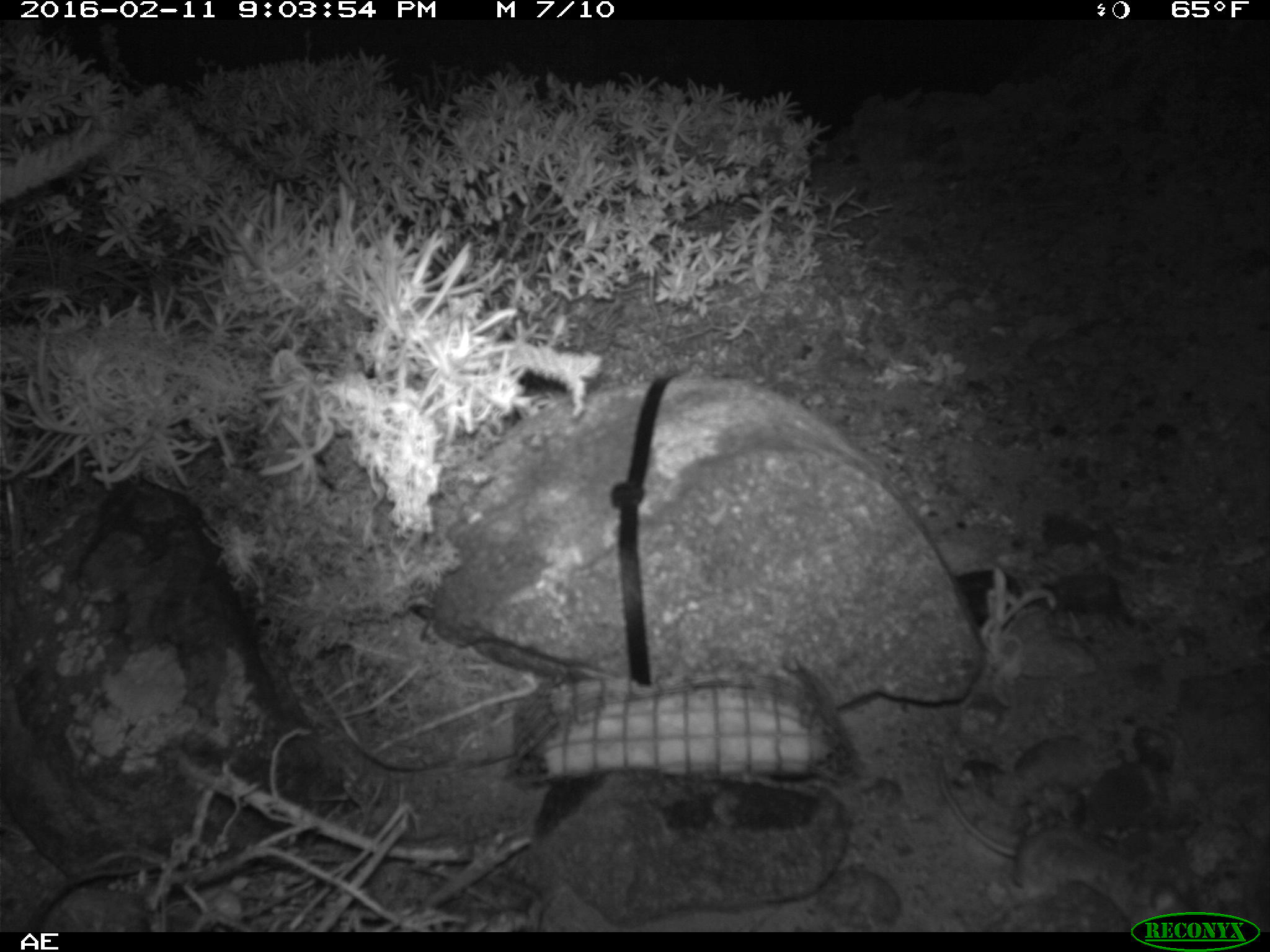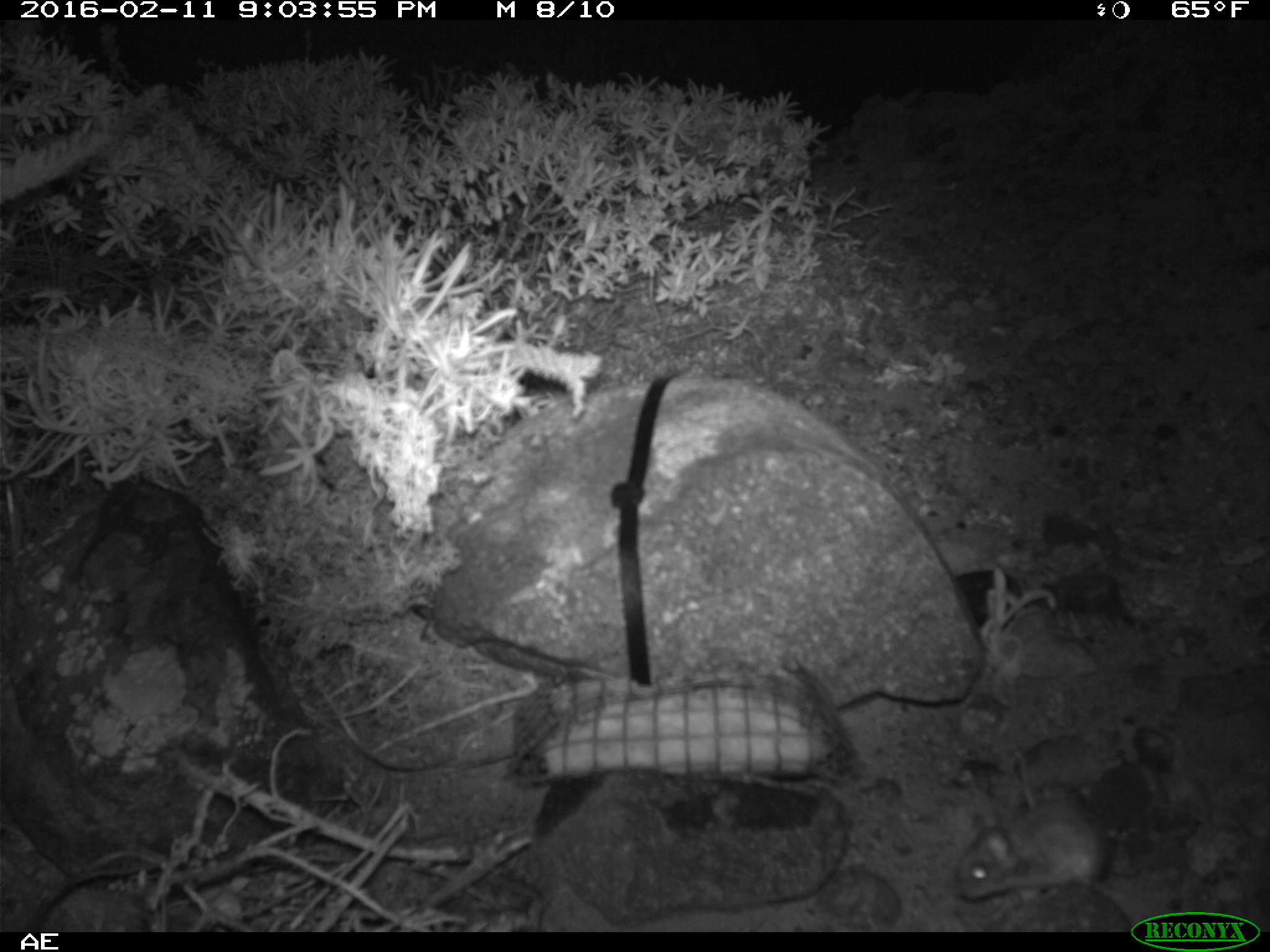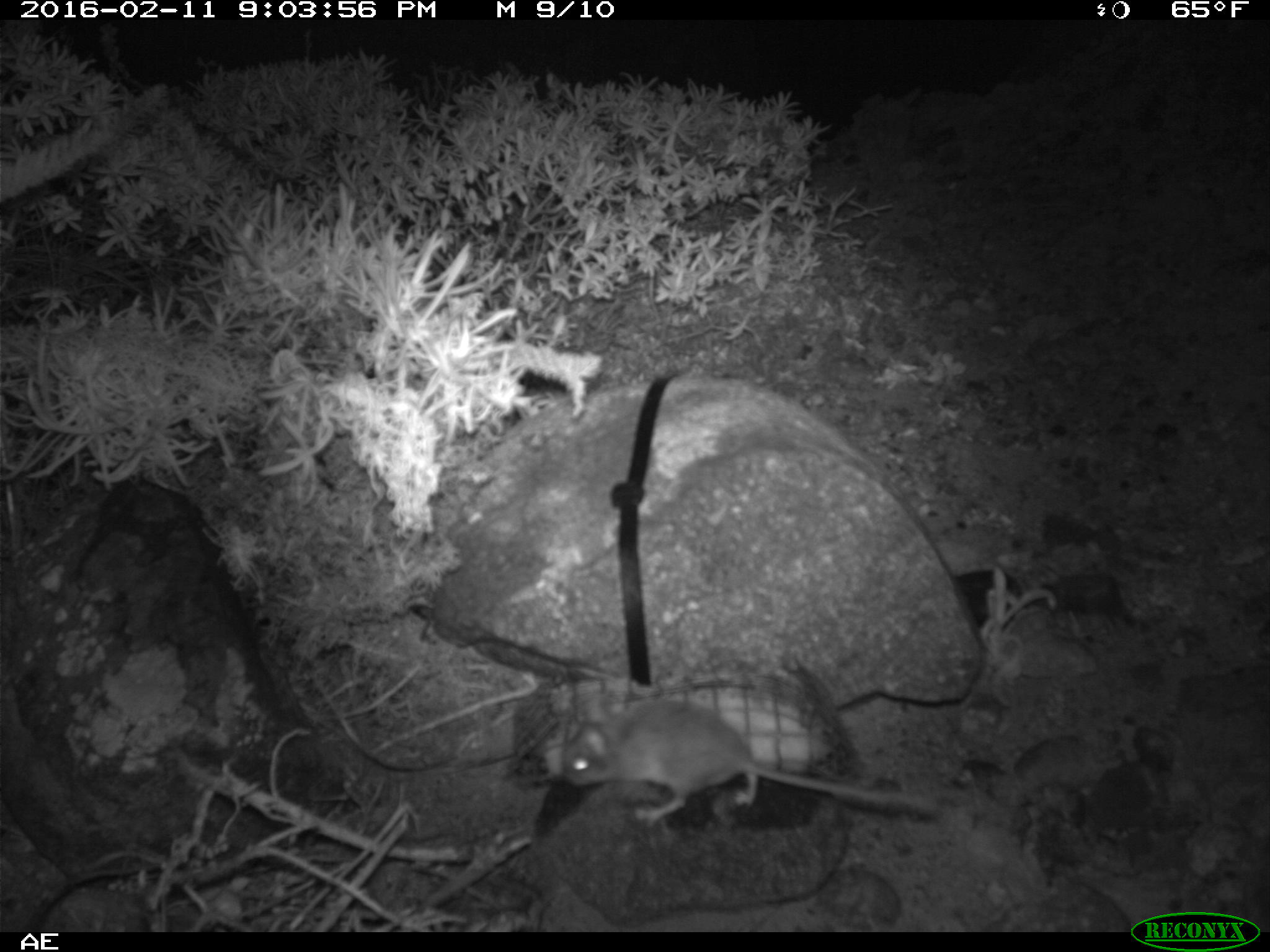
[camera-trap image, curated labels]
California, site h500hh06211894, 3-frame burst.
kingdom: Animalia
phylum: Chordata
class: Mammalia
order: Rodentia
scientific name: Rodentia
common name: rodent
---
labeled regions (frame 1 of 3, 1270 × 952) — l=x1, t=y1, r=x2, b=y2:
rodent: l=931, t=757, r=1202, b=929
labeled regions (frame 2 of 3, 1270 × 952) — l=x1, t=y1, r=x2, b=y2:
rodent: l=956, t=752, r=1107, b=899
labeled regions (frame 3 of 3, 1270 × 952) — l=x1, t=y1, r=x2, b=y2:
rodent: l=561, t=702, r=947, b=823